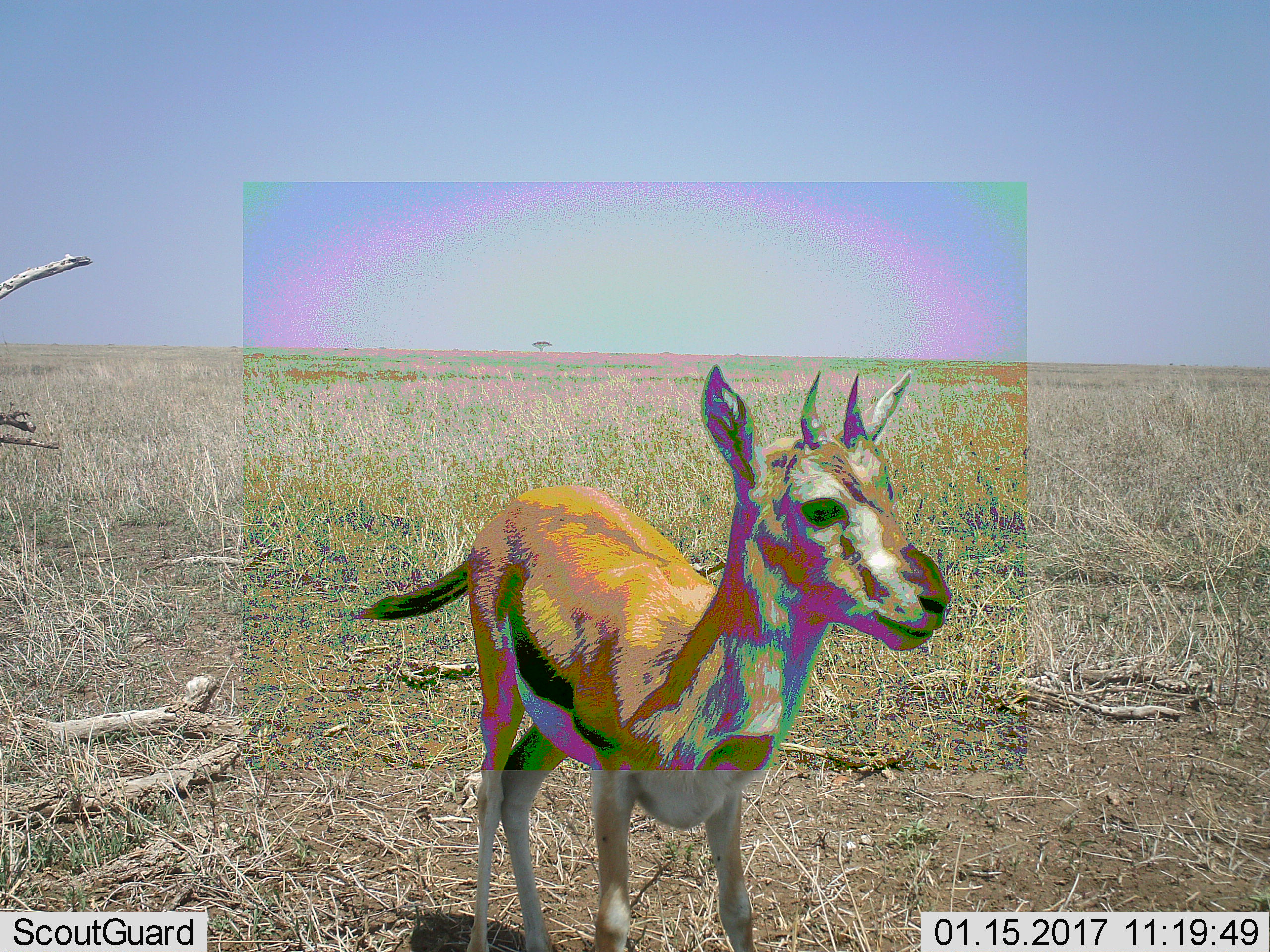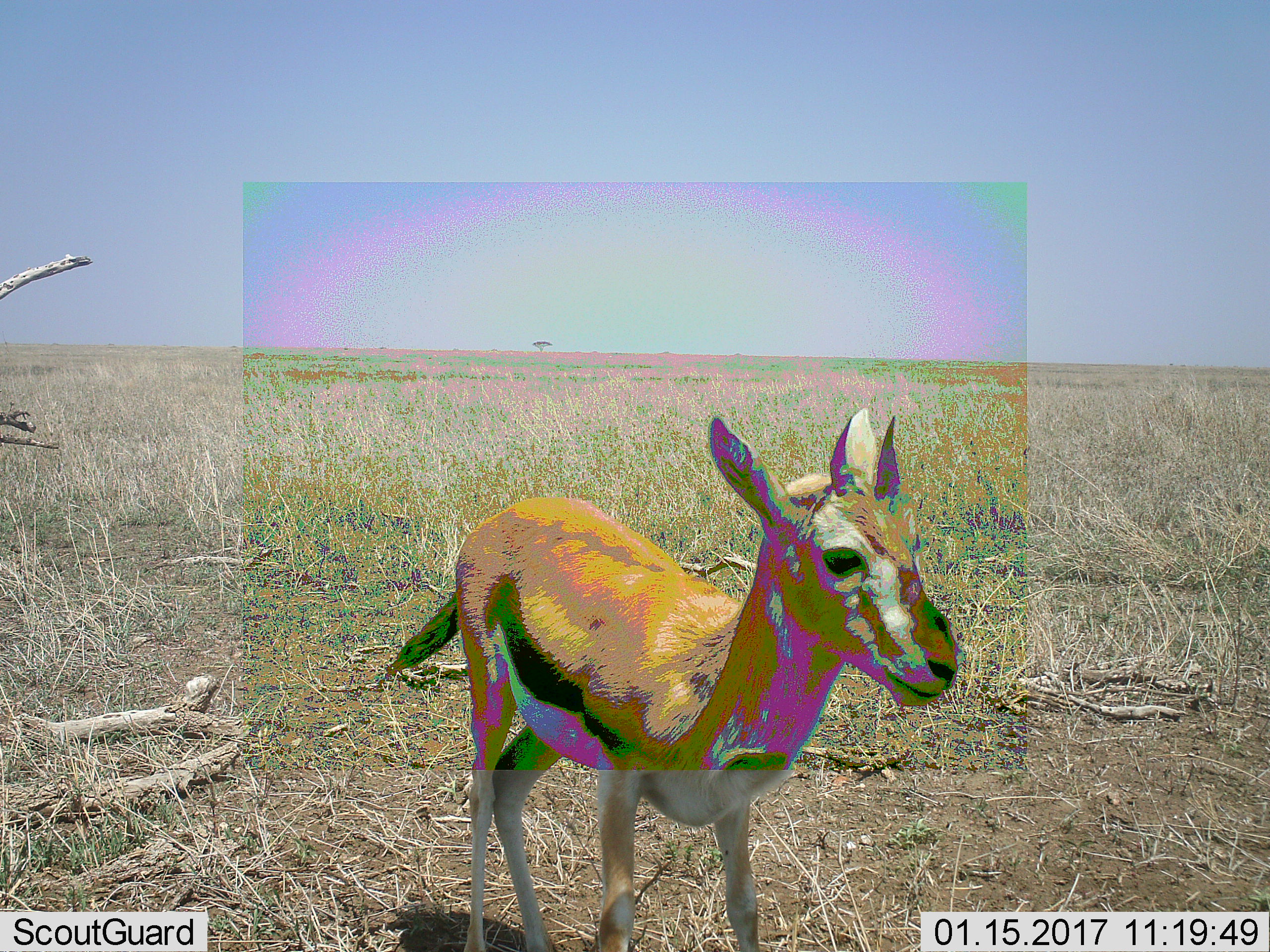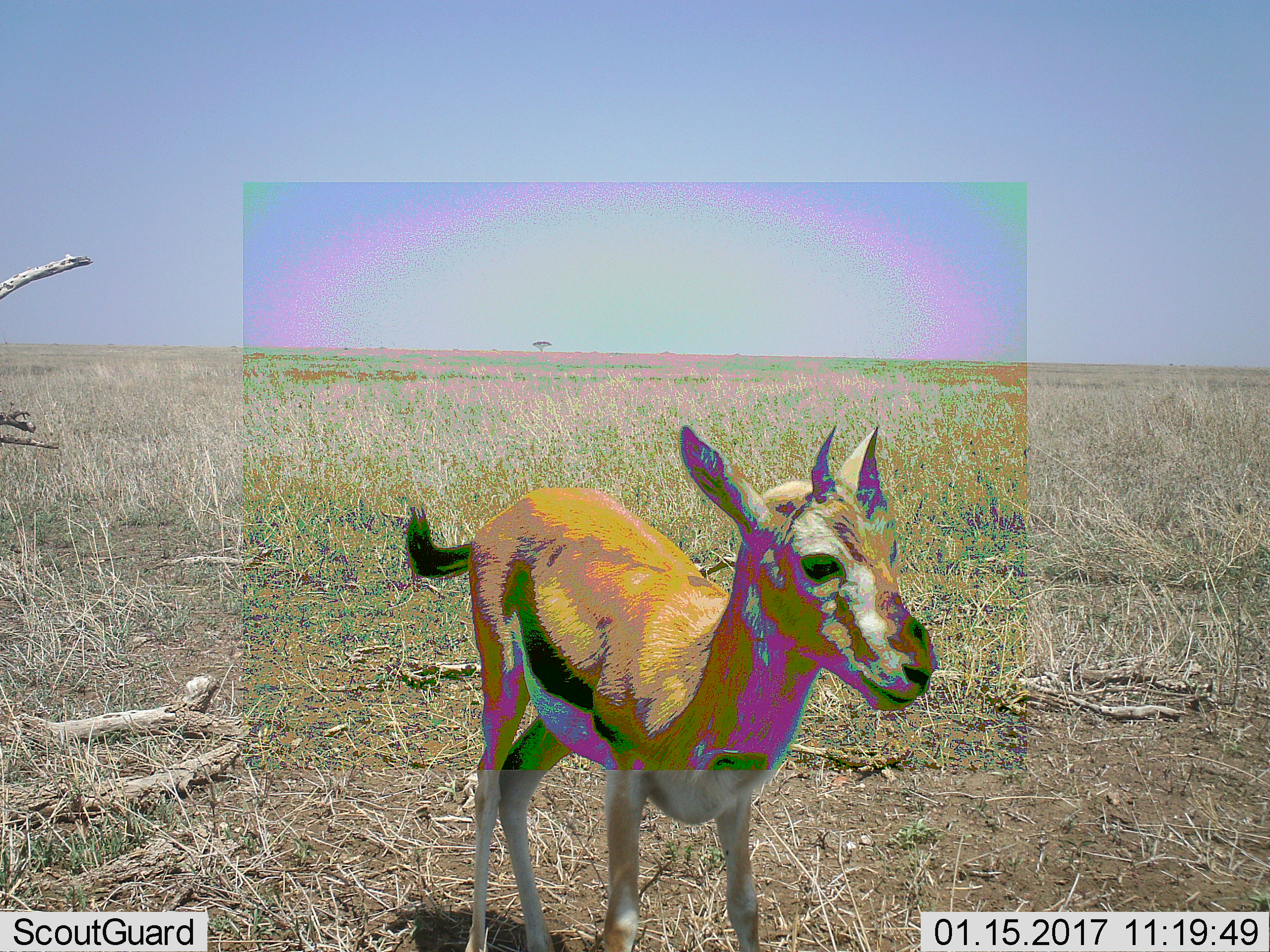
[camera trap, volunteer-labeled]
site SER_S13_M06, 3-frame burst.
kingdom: Animalia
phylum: Chordata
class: Mammalia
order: Artiodactyla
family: Bovidae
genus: Eudorcas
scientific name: Eudorcas thomsonii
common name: thomson's gazelle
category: gazellethomsons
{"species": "gazellethomsons (thomson's gazelle) (Eudorcas thomsonii)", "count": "1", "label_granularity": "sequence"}